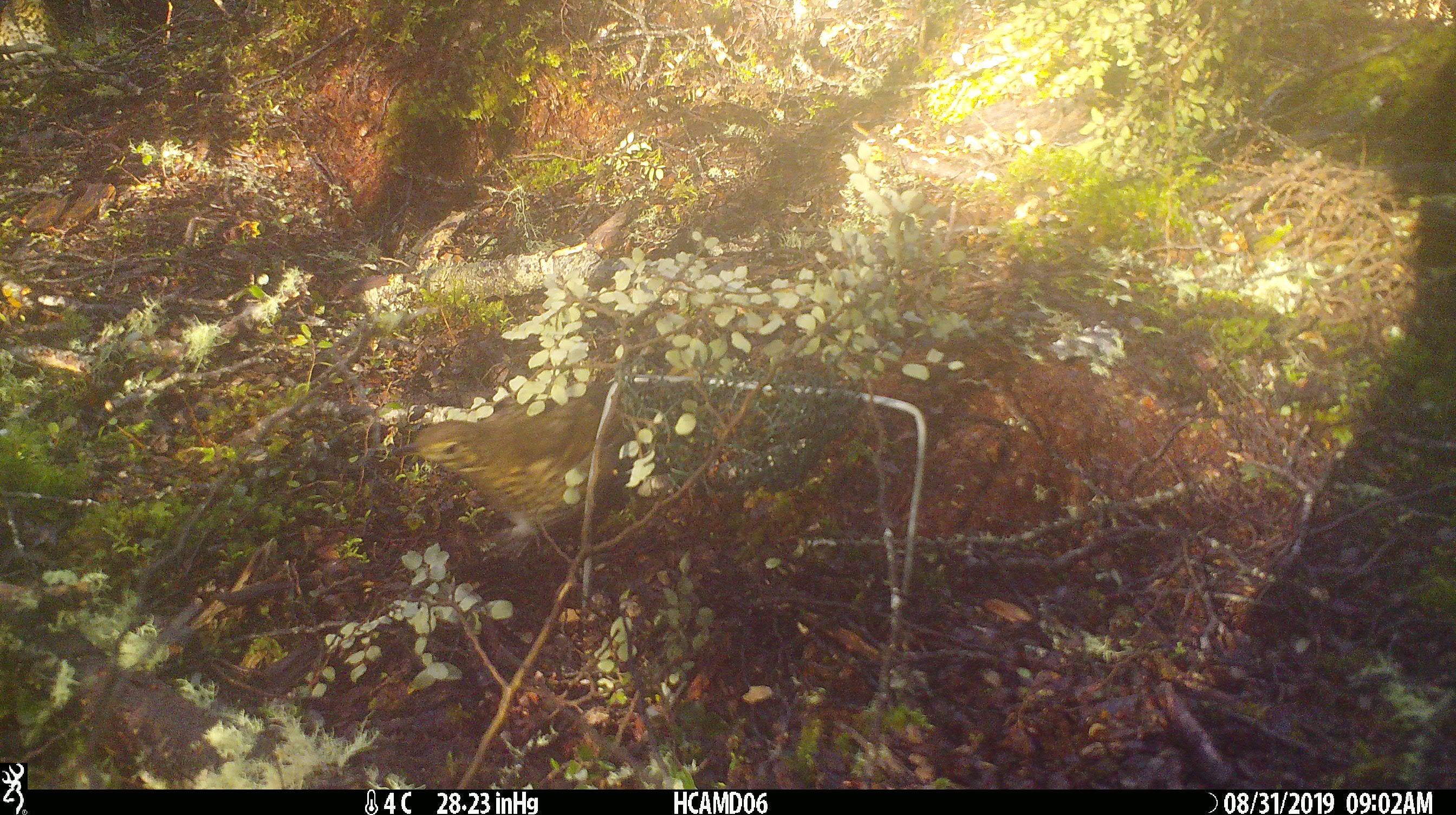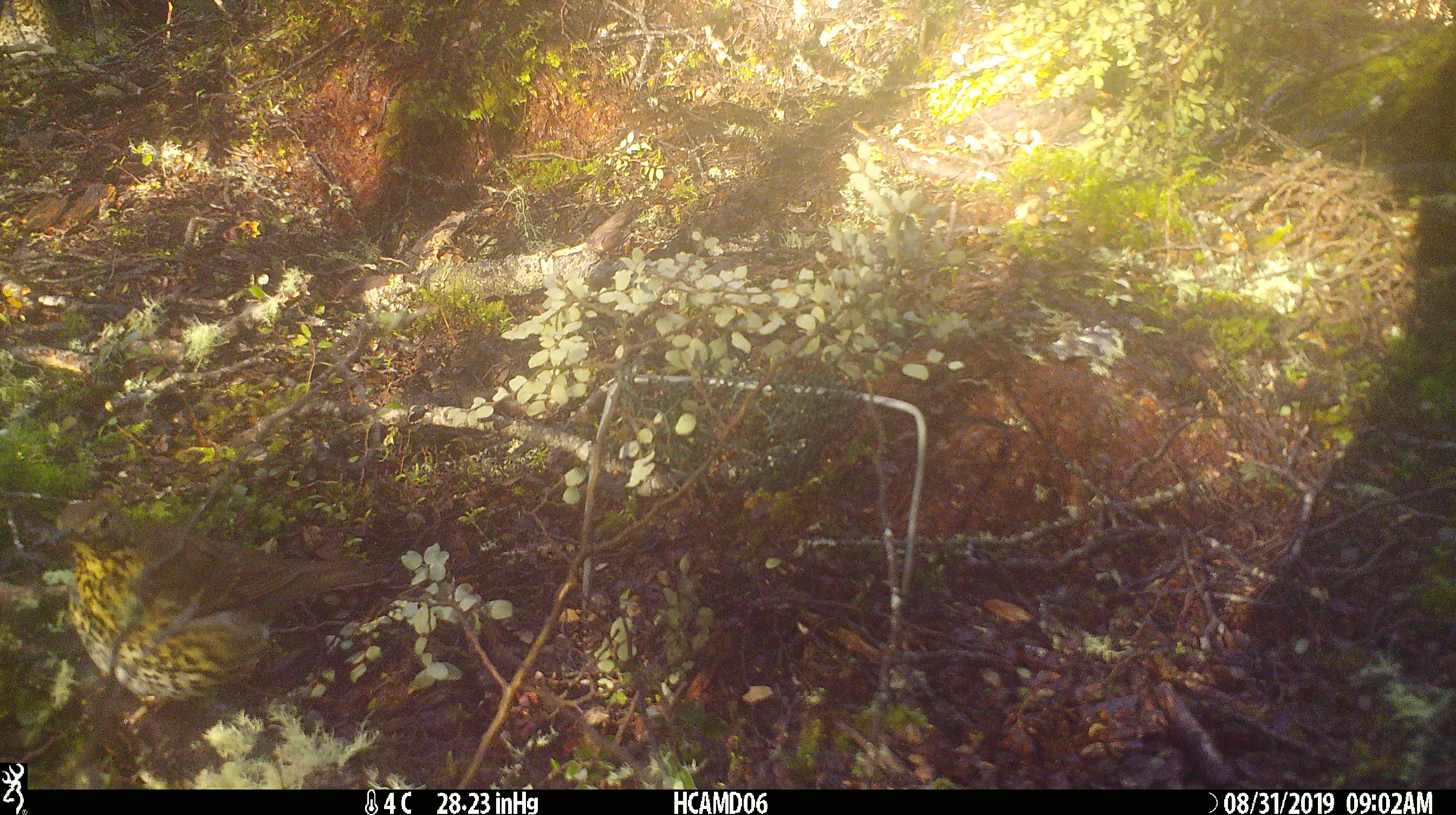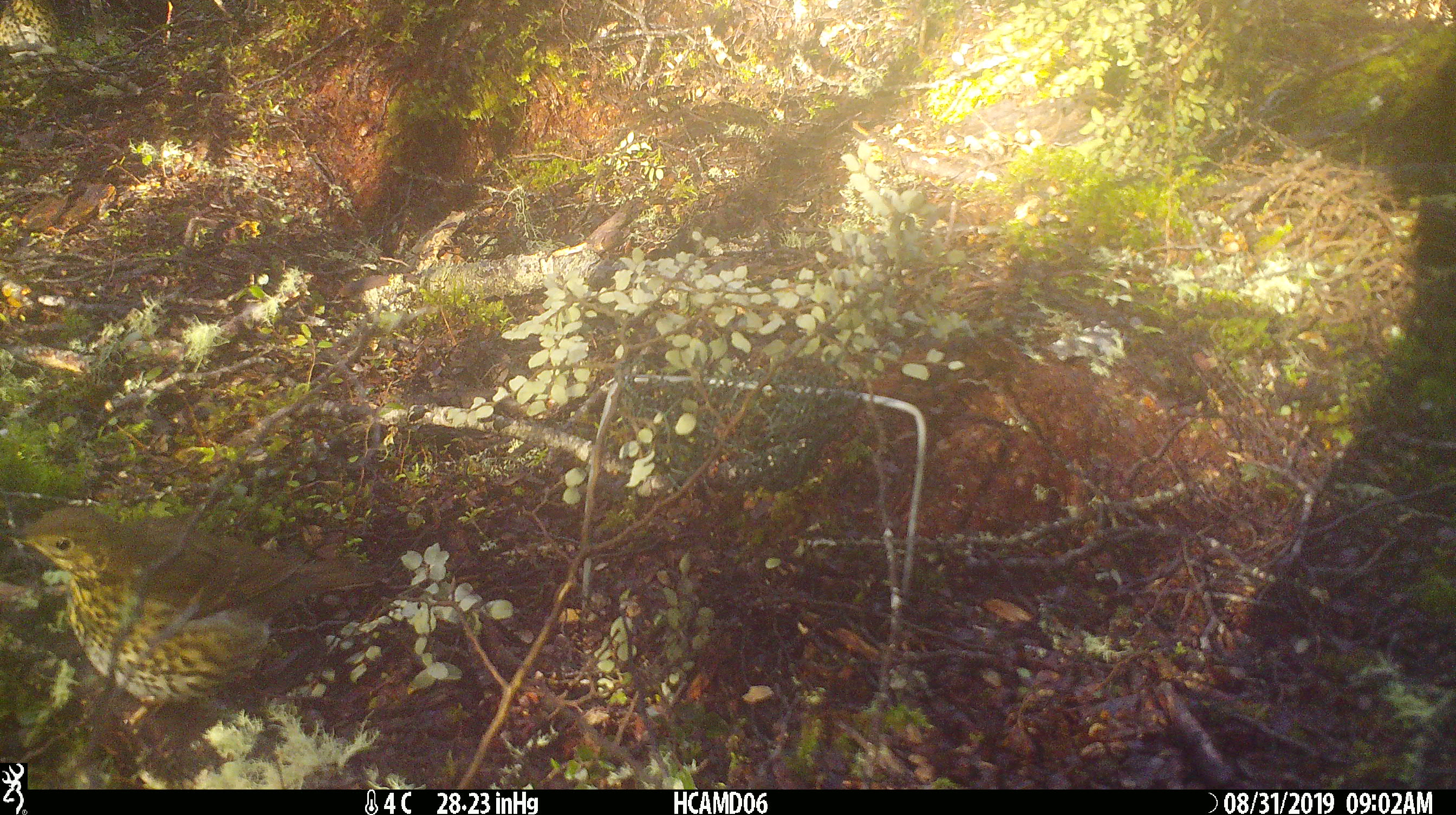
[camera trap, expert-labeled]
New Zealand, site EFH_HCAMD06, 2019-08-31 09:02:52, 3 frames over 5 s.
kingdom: Animalia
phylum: Chordata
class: Aves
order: Passeriformes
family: Turdidae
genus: Turdus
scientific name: Turdus philomelos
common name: song thrush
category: thrush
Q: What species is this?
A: Thrush (song thrush) (Turdus philomelos).